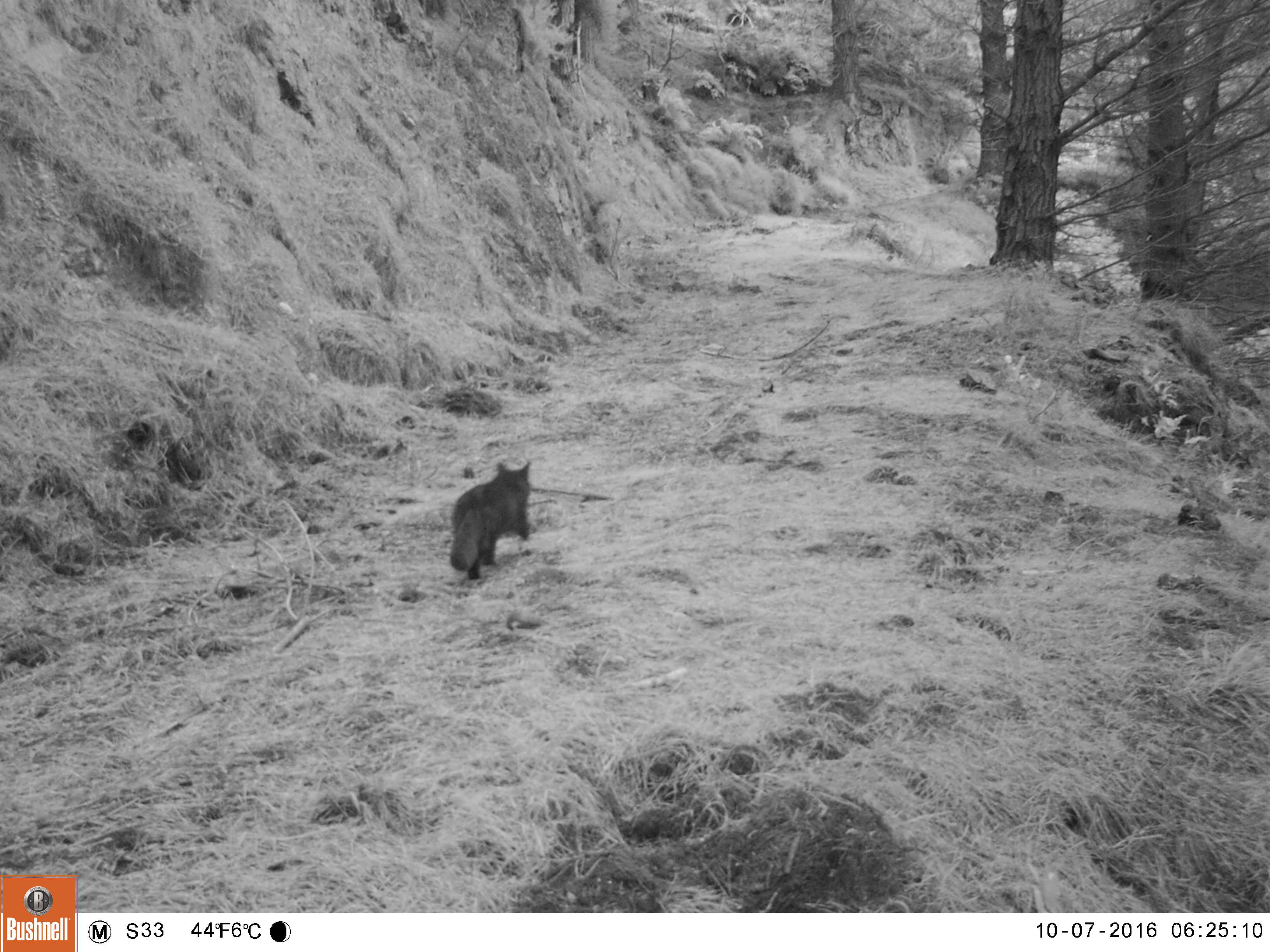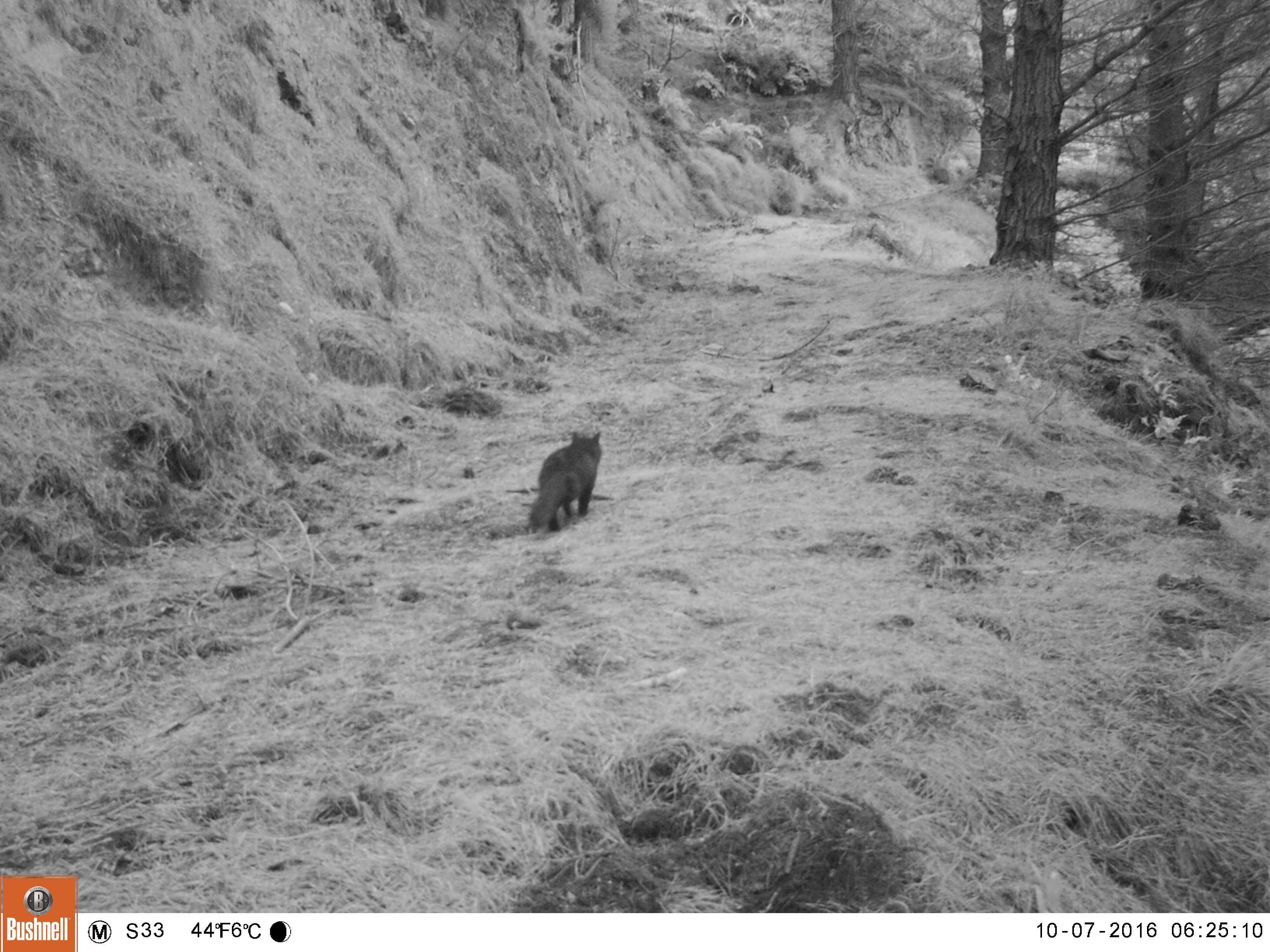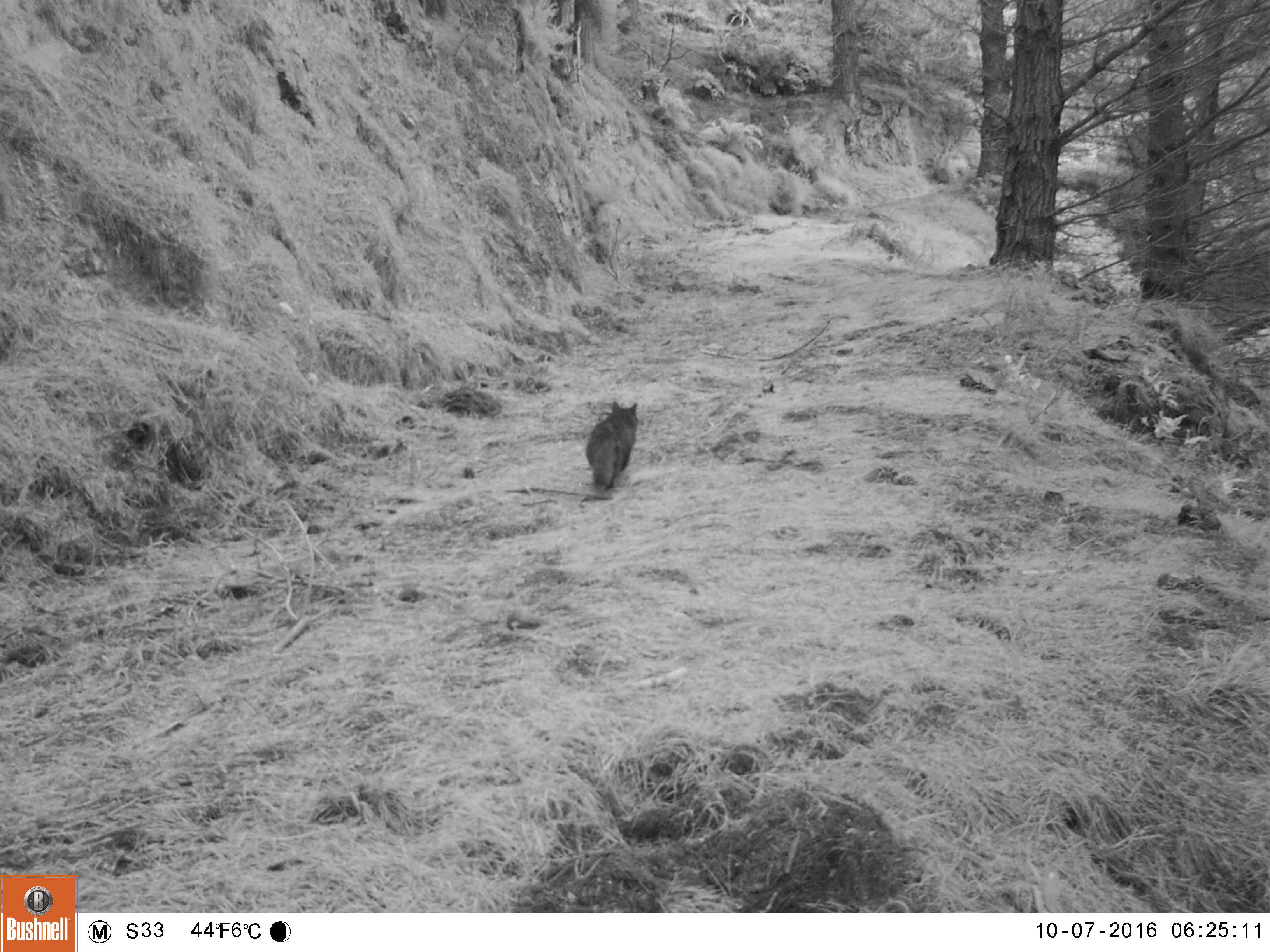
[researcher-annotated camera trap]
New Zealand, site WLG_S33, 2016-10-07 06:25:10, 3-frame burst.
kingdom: Animalia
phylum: Chordata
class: Mammalia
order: Carnivora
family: Felidae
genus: Felis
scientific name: Felis catus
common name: domestic cat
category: cat